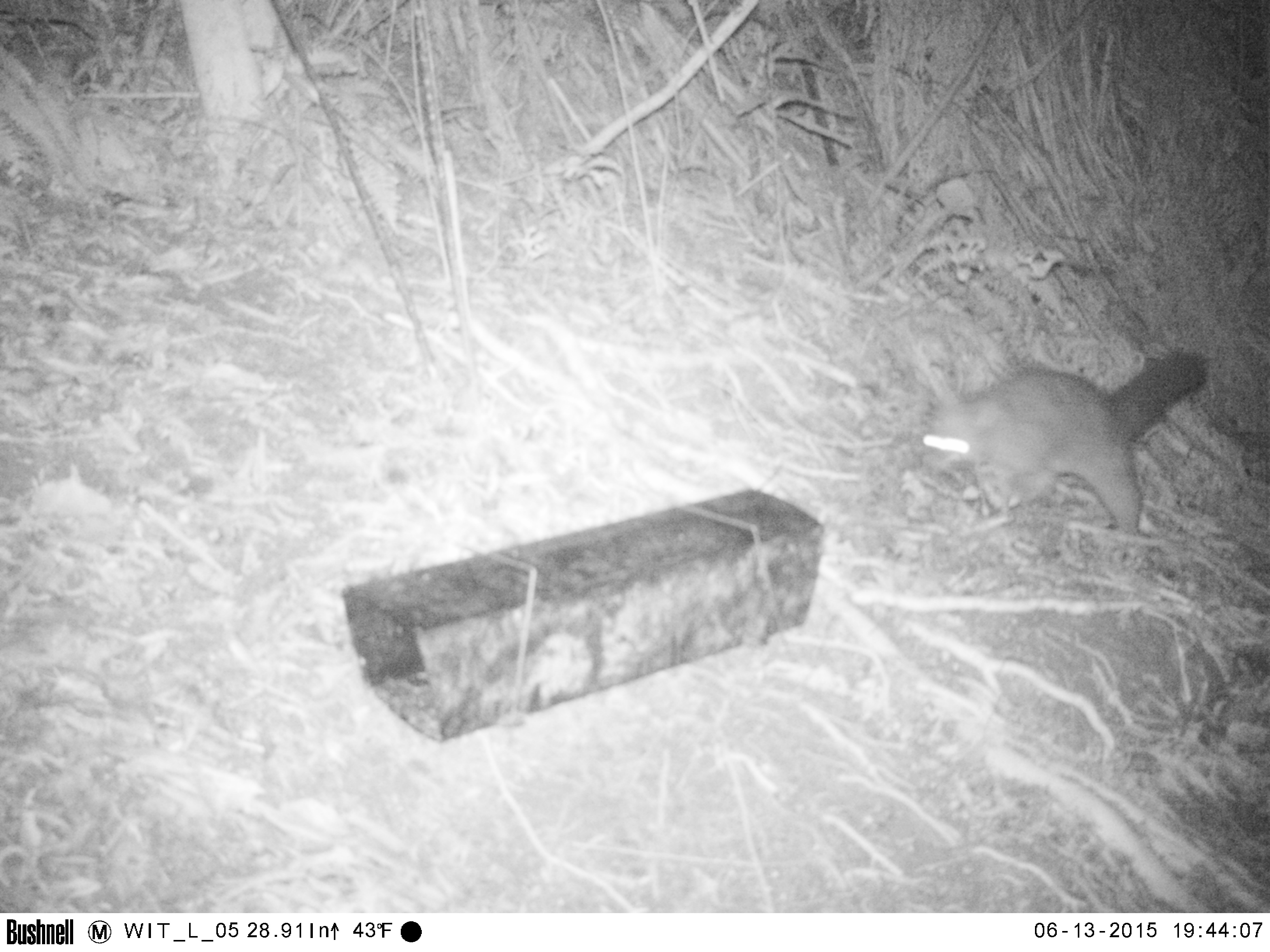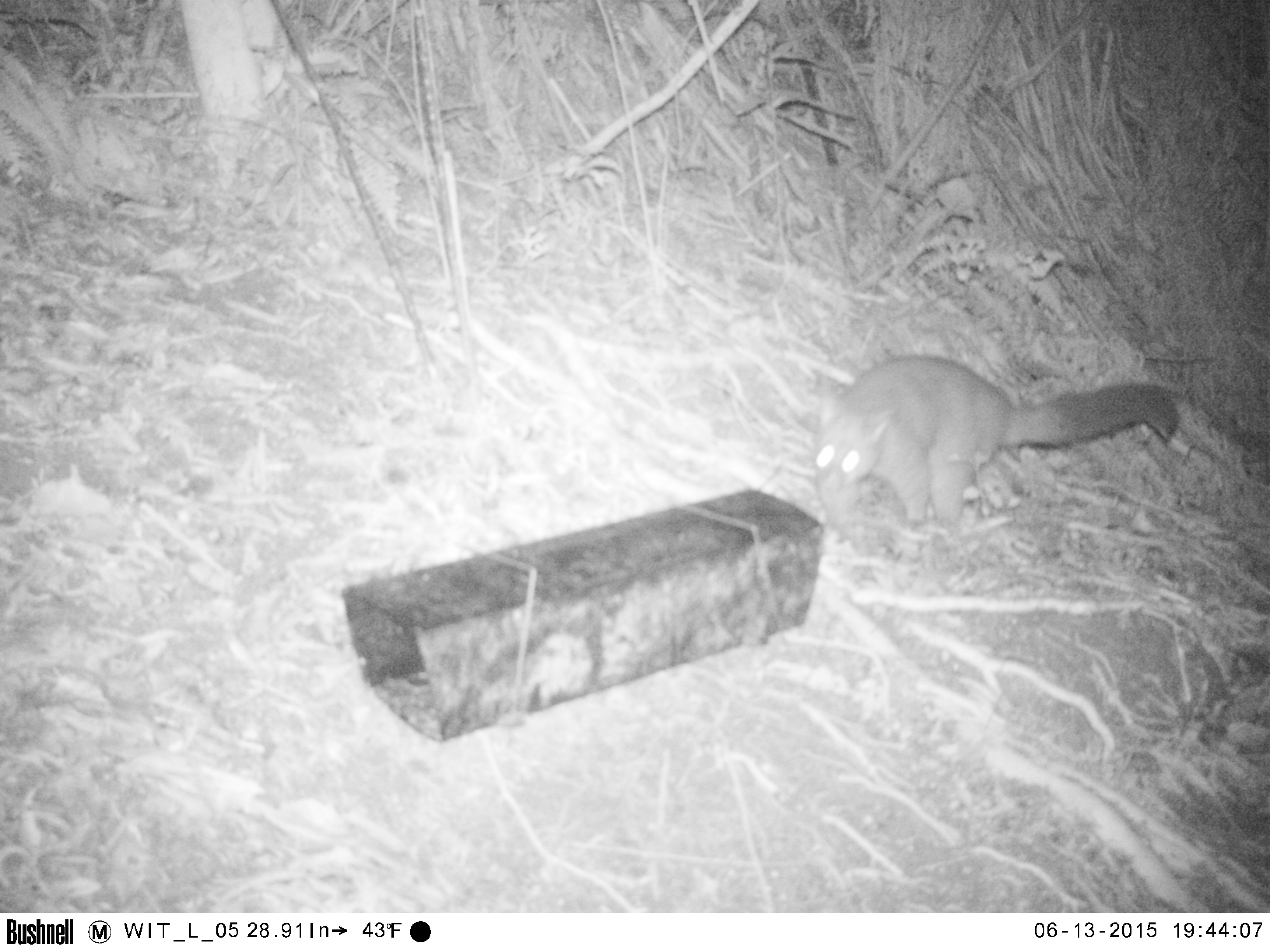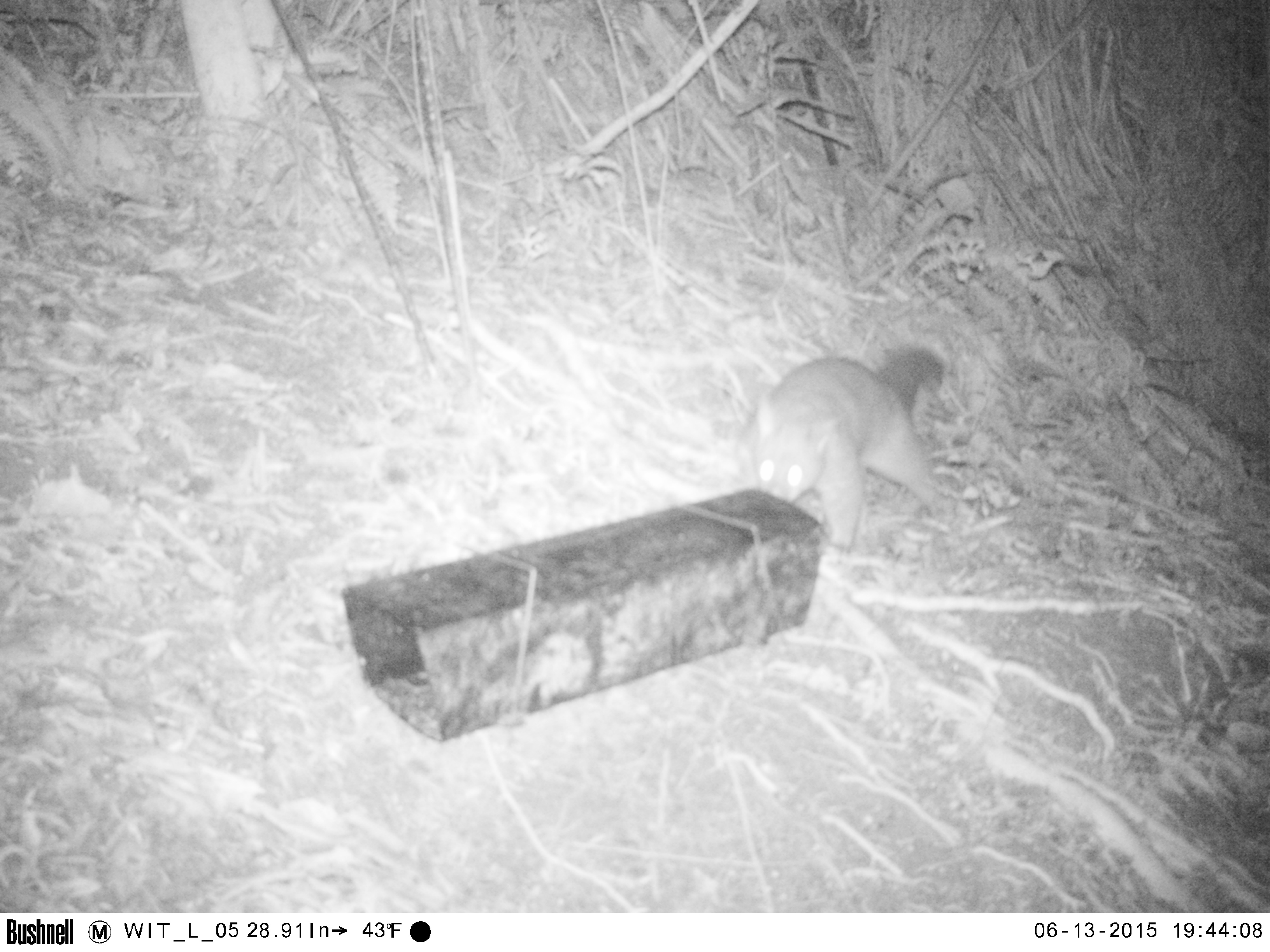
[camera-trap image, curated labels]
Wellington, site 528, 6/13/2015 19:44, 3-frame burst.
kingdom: Animalia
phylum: Chordata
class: Mammalia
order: Didelphimorphia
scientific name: Didelphimorphia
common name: possum